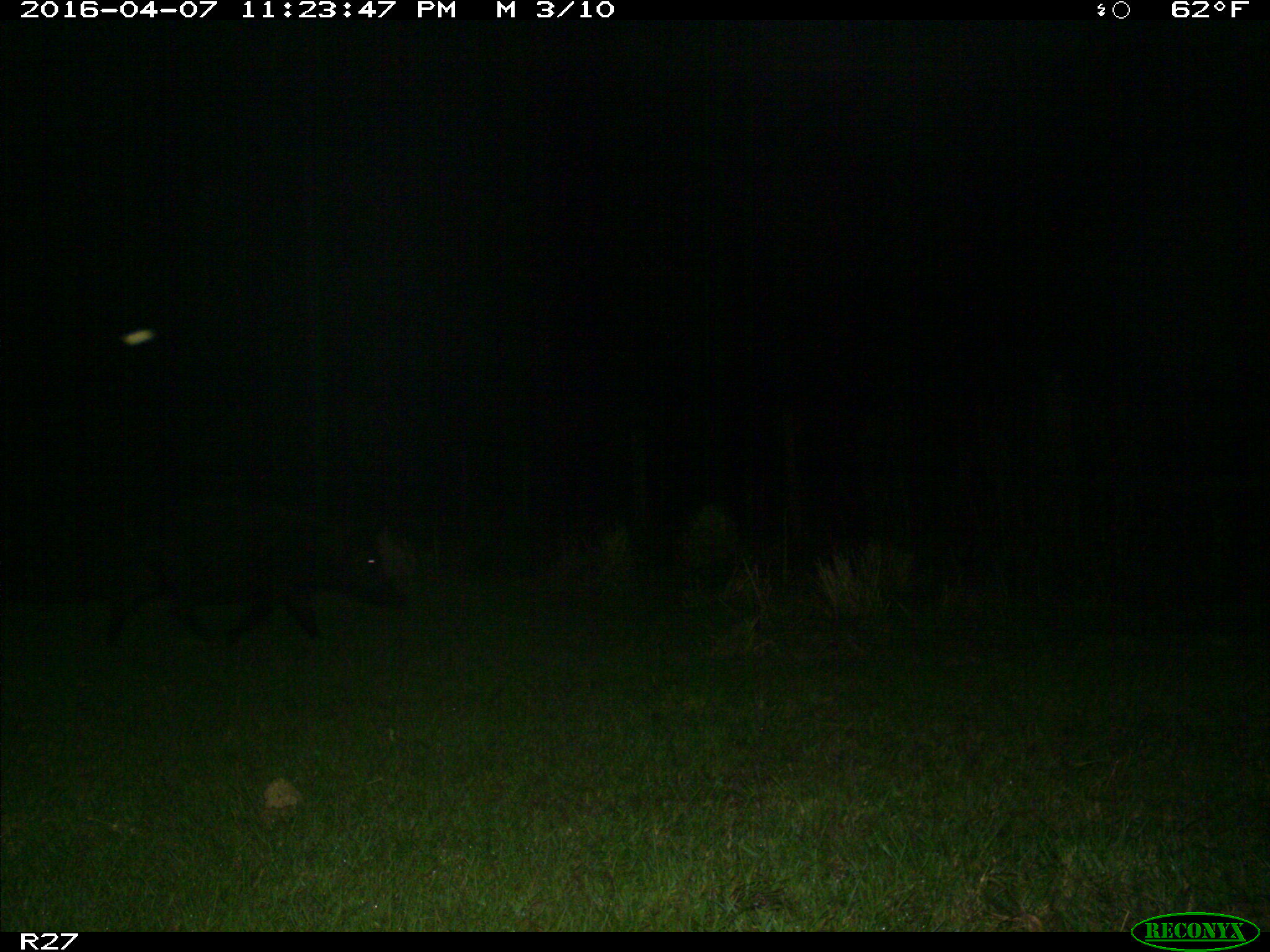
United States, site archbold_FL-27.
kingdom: Animalia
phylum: Chordata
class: Mammalia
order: Artiodactyla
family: Suidae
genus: Sus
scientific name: Sus scrofa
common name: wild boar